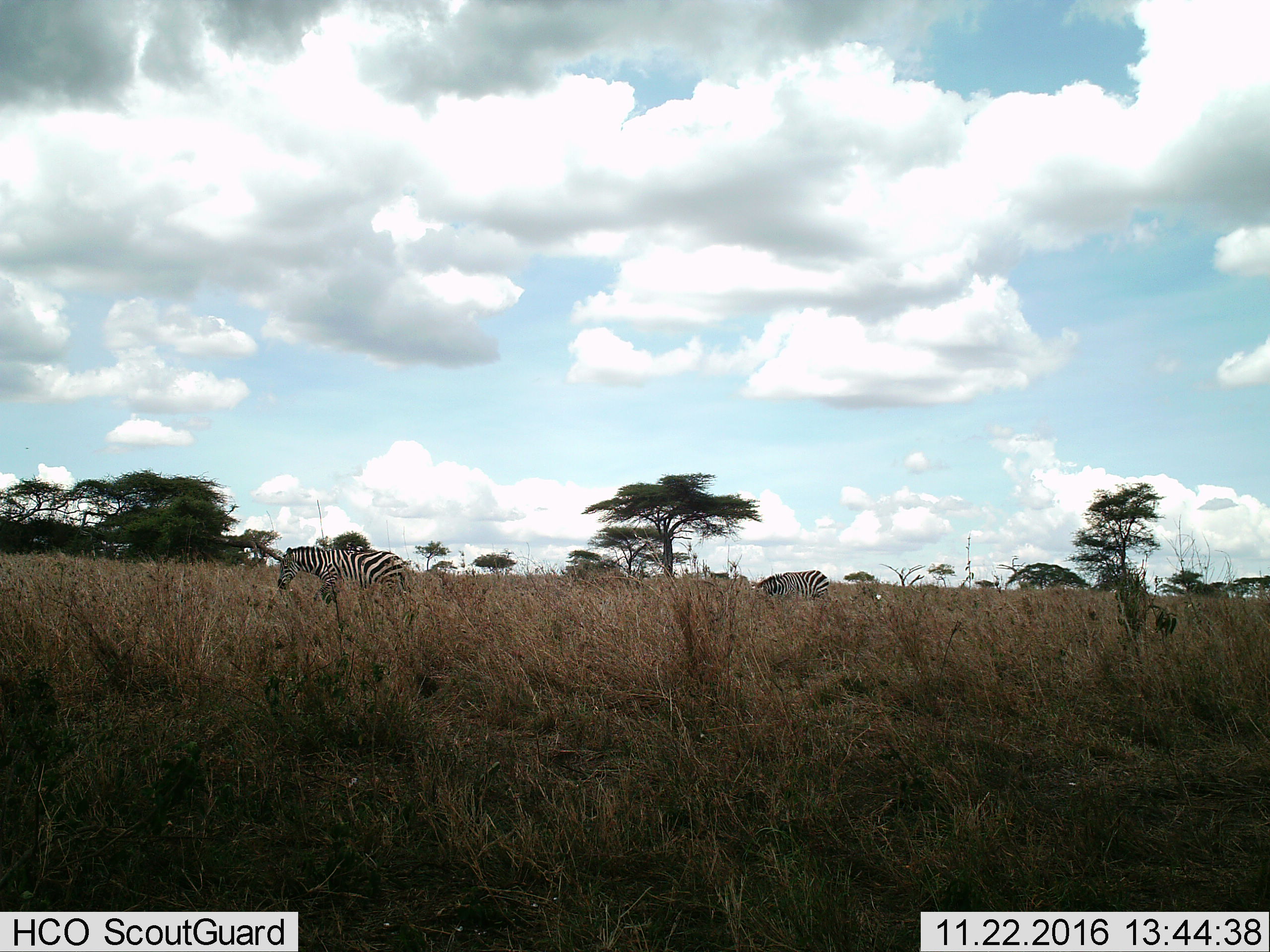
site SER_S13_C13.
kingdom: Animalia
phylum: Chordata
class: Mammalia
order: Perissodactyla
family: Equidae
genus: Equus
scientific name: Equus quagga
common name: plains zebra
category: zebraplains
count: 2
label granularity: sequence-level